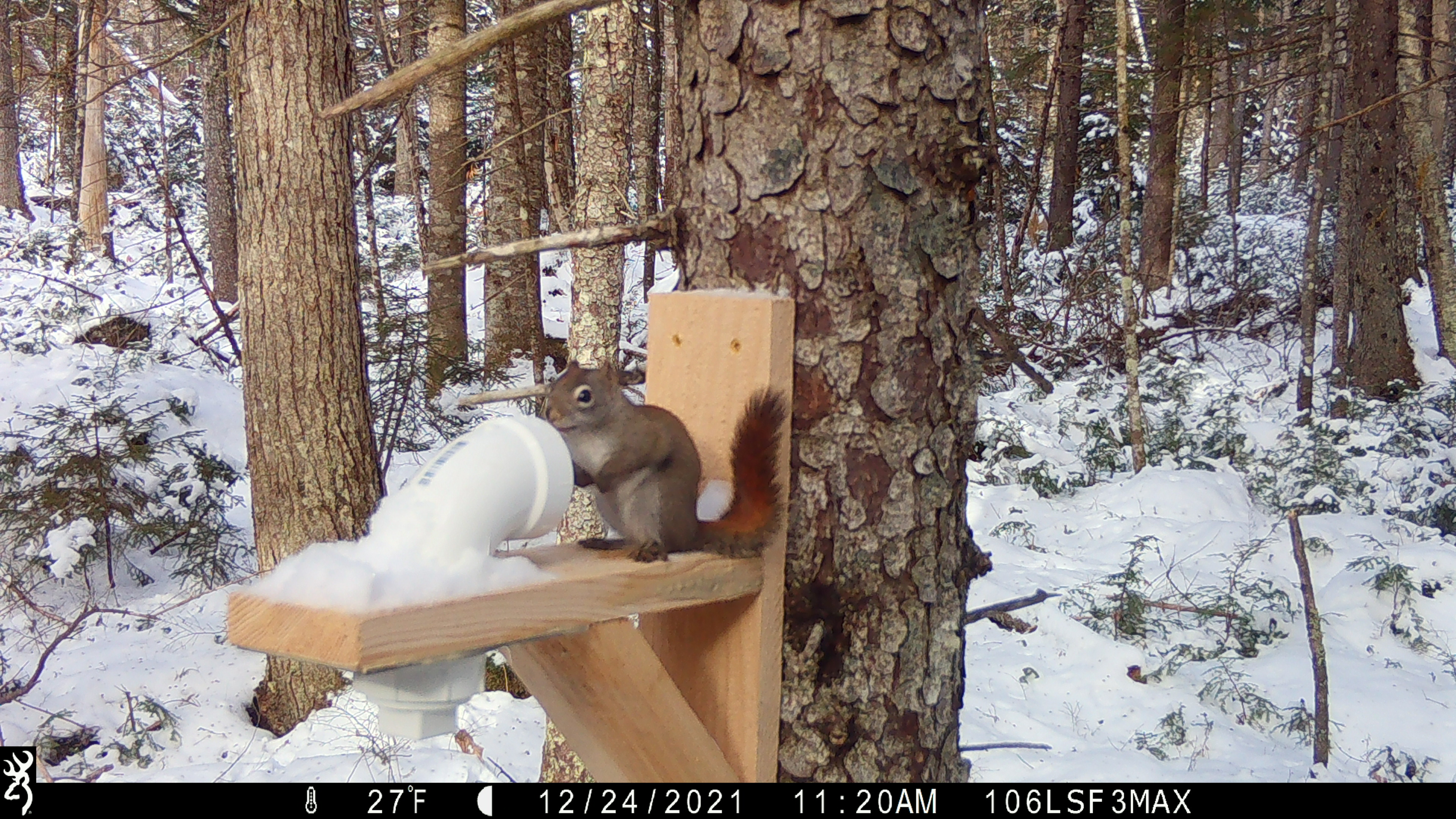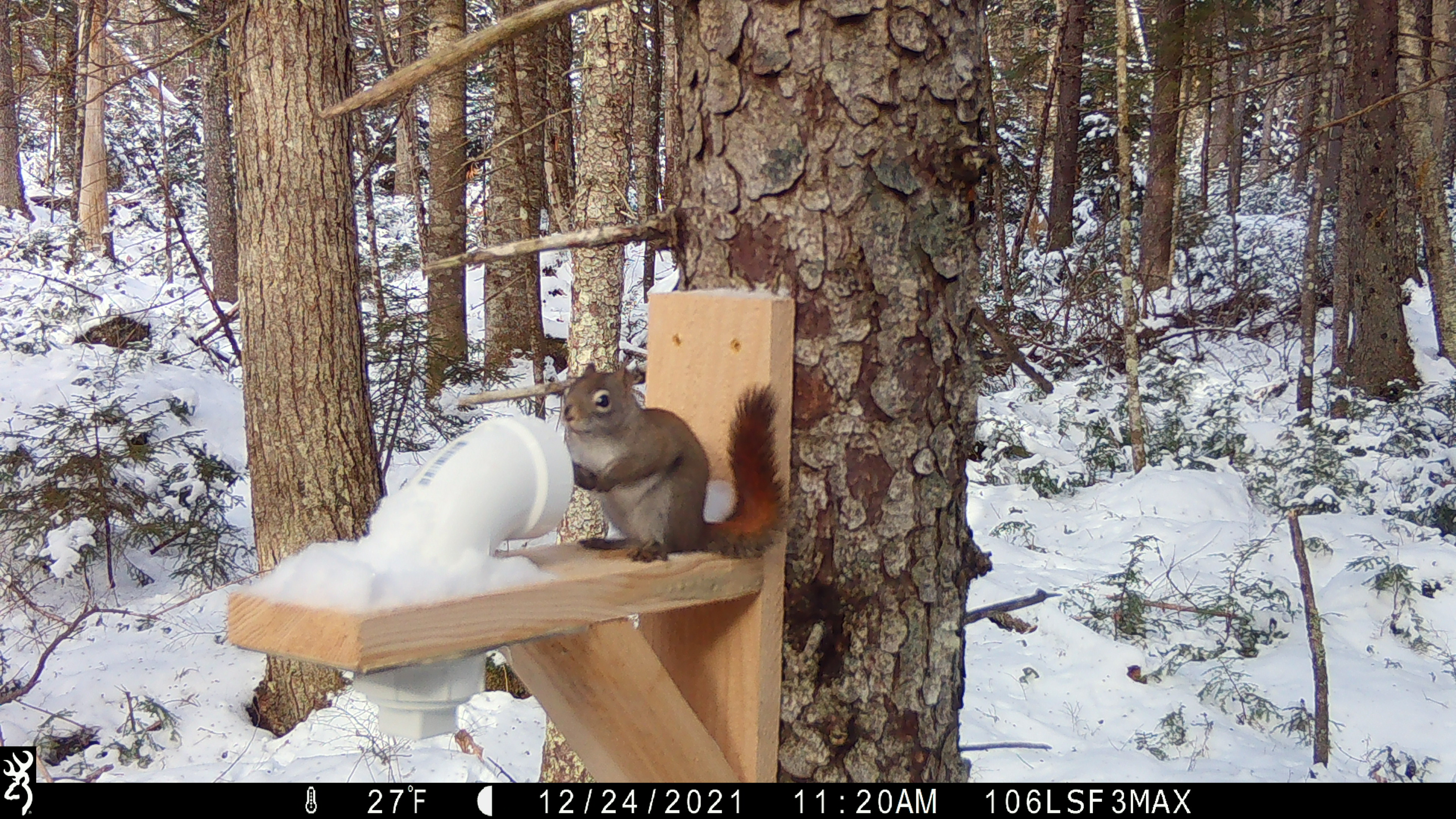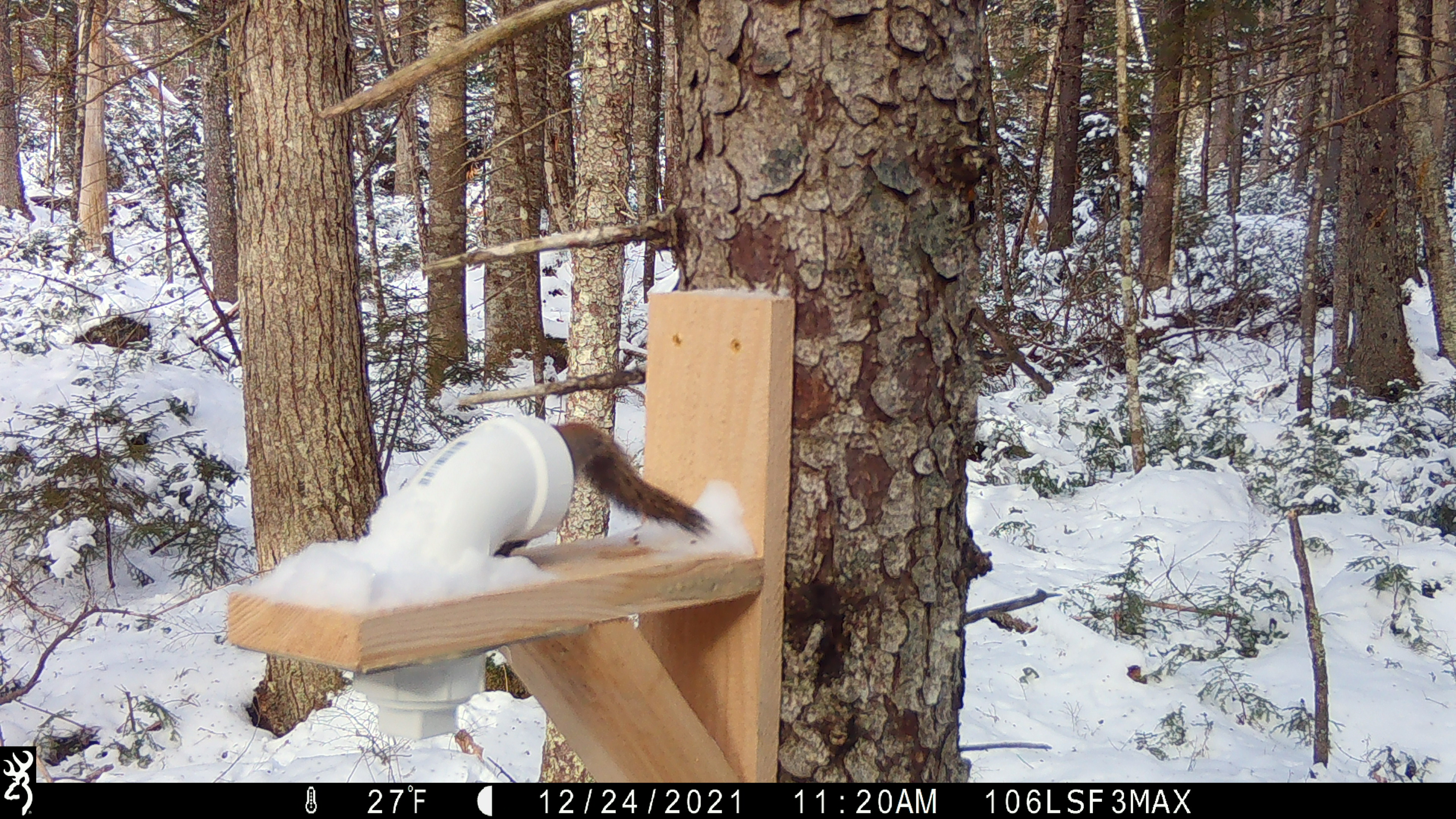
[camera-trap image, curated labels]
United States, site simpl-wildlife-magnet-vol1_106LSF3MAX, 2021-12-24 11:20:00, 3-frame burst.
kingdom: Animalia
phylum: Chordata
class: Mammalia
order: Rodentia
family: Sciuridae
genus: Tamiasciurus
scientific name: Tamiasciurus hudsonicus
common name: red squirrel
Red squirrel (Tamiasciurus hudsonicus).